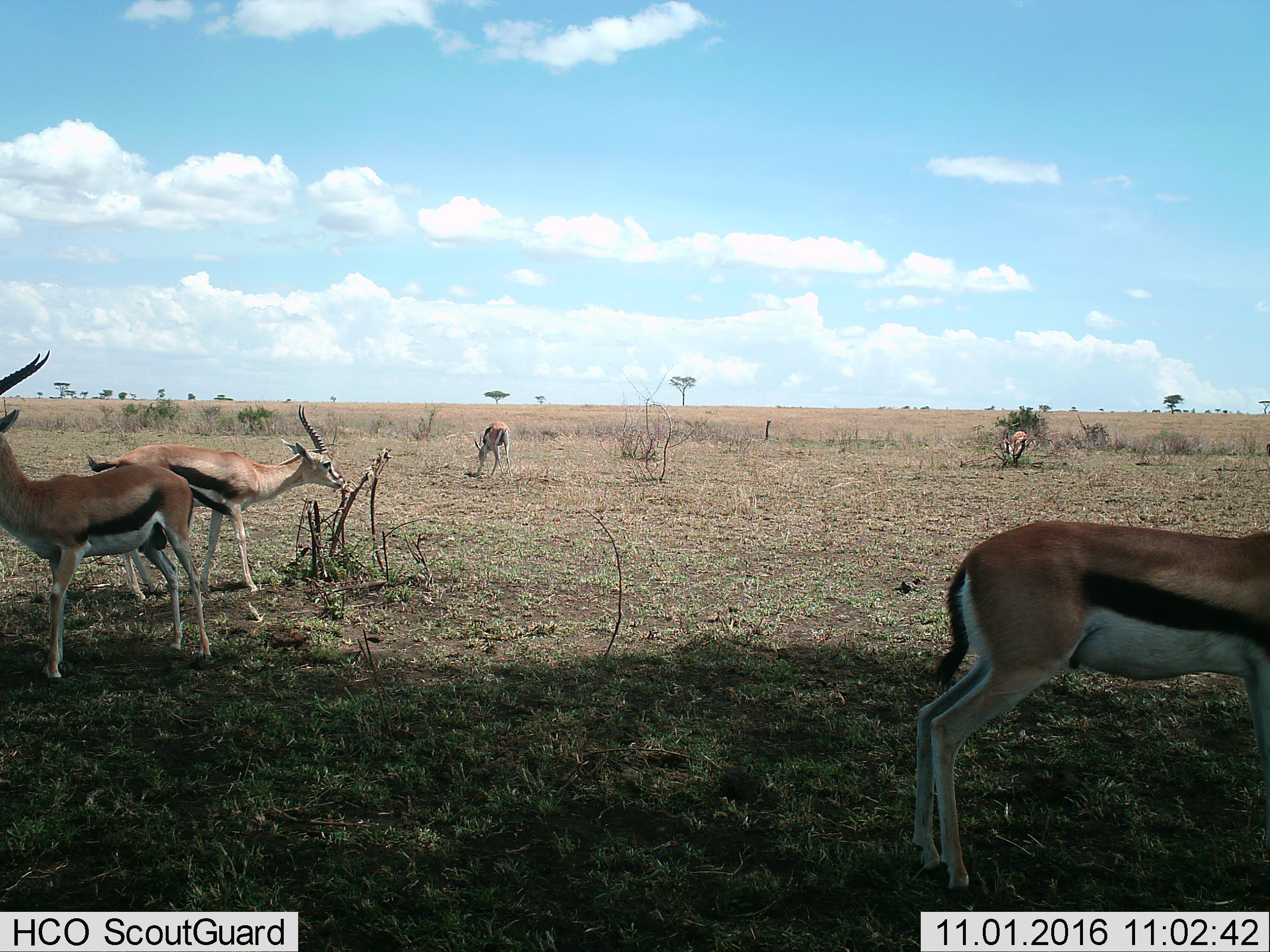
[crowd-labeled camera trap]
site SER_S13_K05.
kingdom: Animalia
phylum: Chordata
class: Mammalia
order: Artiodactyla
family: Bovidae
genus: Eudorcas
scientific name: Eudorcas thomsonii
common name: thomson's gazelle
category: gazellethomsons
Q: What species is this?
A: Gazellethomsons (thomson's gazelle) (Eudorcas thomsonii).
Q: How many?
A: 5.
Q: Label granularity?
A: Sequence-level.